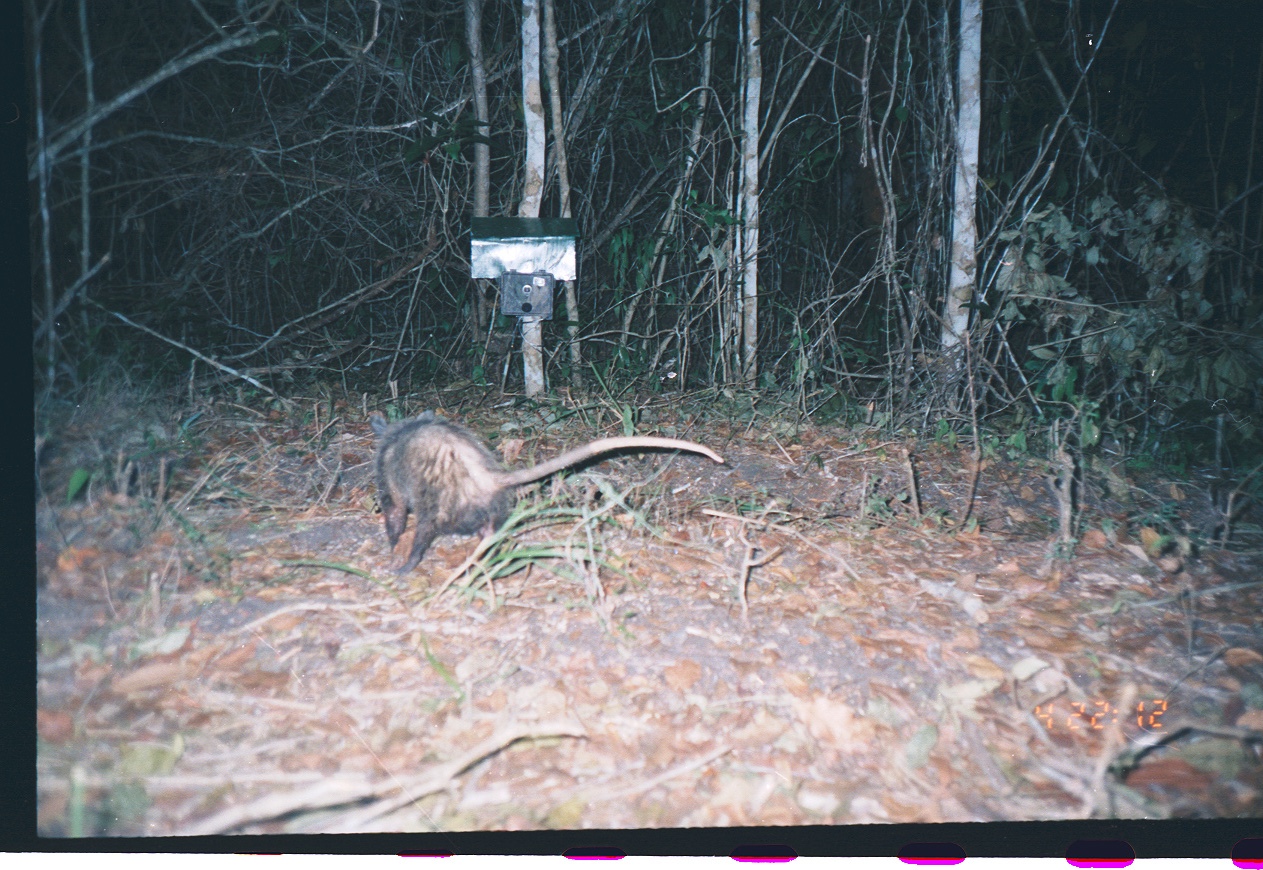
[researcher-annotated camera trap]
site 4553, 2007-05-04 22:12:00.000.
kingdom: Animalia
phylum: Chordata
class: Mammalia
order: Didelphimorphia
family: Didelphidae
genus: Didelphis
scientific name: Didelphis virginiana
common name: virginia opossum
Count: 1.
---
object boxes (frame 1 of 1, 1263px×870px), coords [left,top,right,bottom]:
didelphis virginiana: [368,408,724,576]